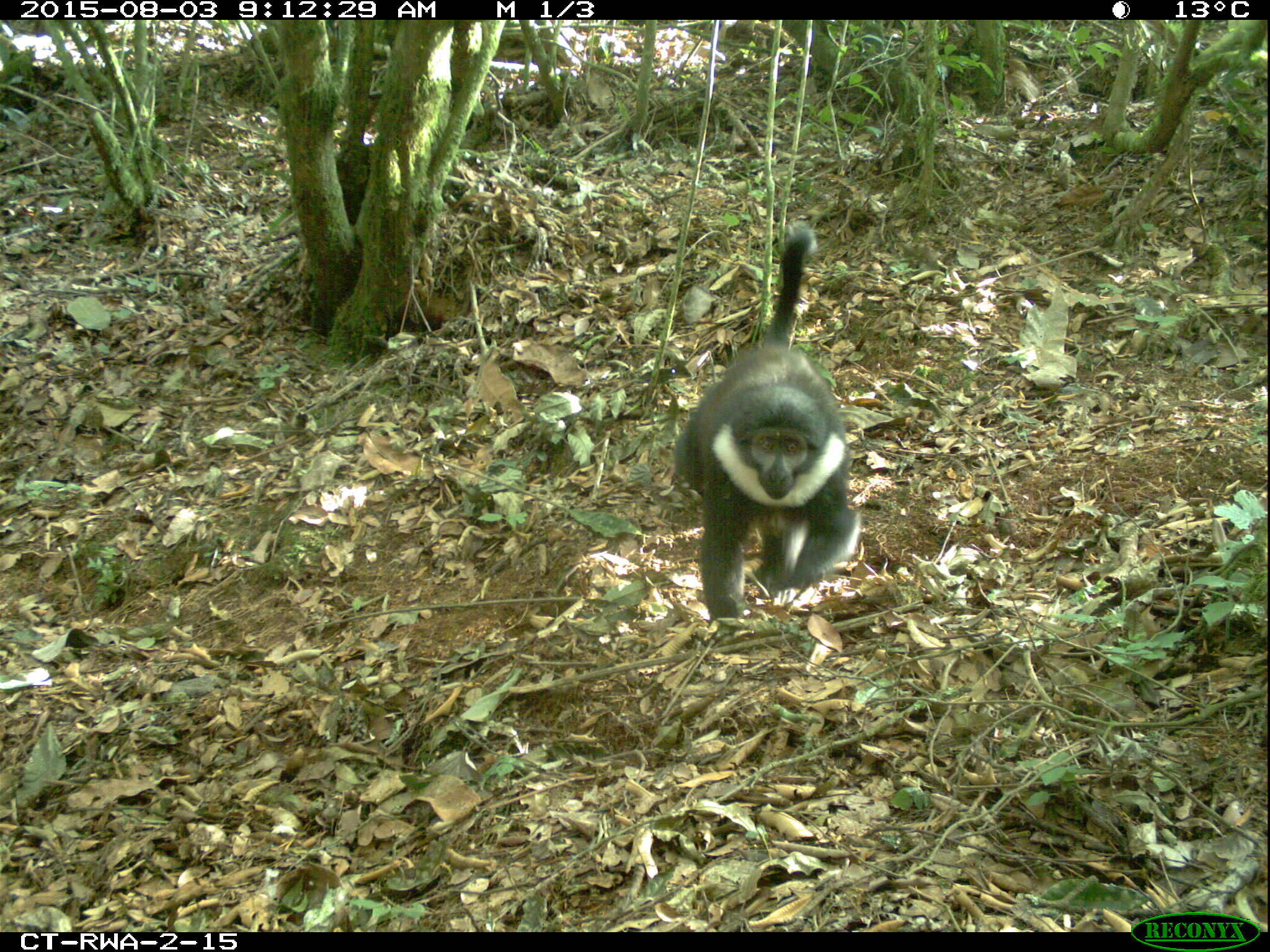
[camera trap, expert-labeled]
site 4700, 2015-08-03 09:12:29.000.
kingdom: Animalia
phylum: Chordata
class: Mammalia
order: Primates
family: Cercopithecidae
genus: Allochrocebus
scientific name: Allochrocebus lhoesti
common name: l'hoest's monkey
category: cercopithecus lhoesti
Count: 1.